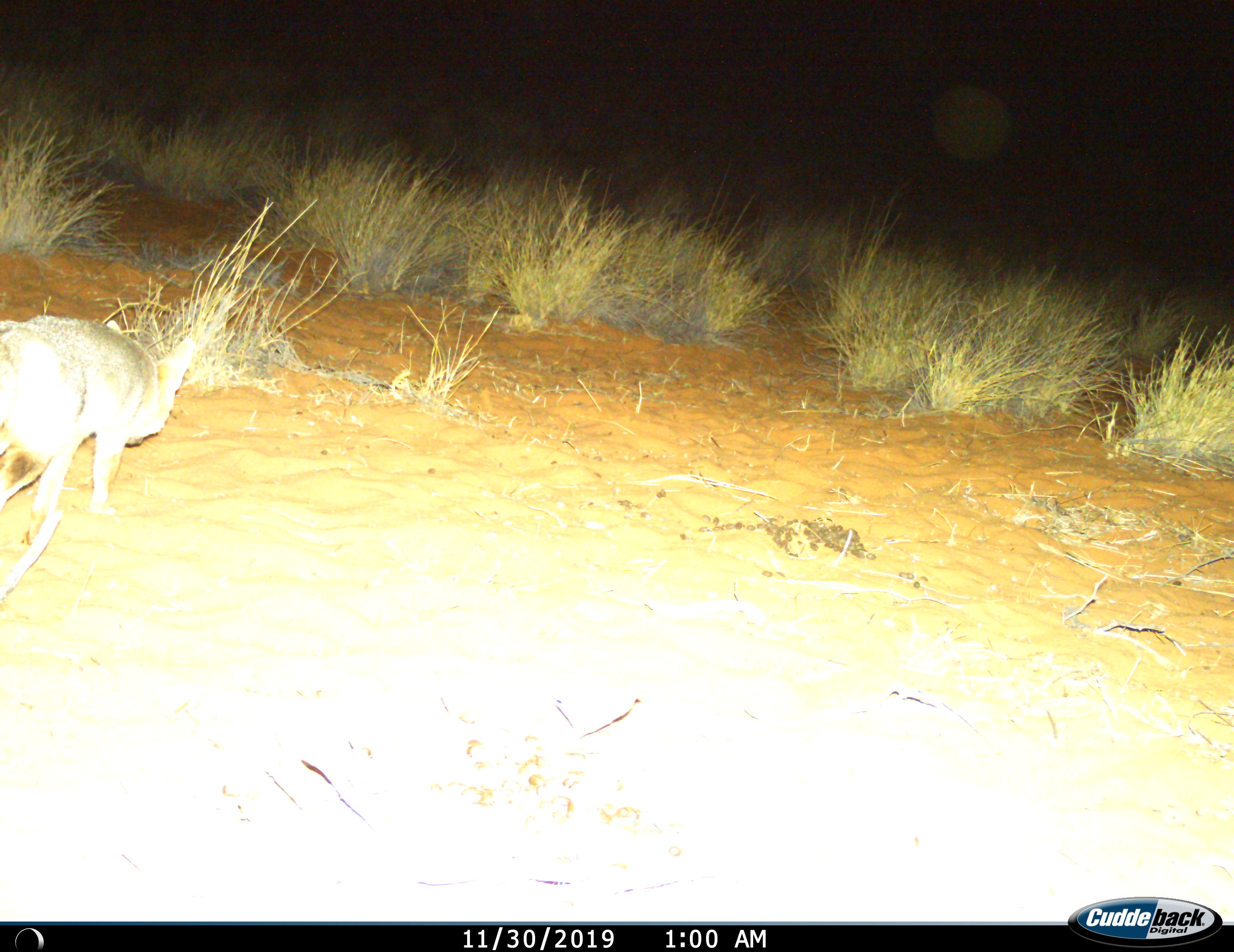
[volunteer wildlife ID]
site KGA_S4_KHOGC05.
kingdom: Animalia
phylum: Chordata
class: Mammalia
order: Carnivora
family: Canidae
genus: Vulpes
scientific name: Vulpes chama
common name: cape fox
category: foxcape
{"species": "foxcape (cape fox) (Vulpes chama)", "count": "1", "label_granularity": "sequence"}